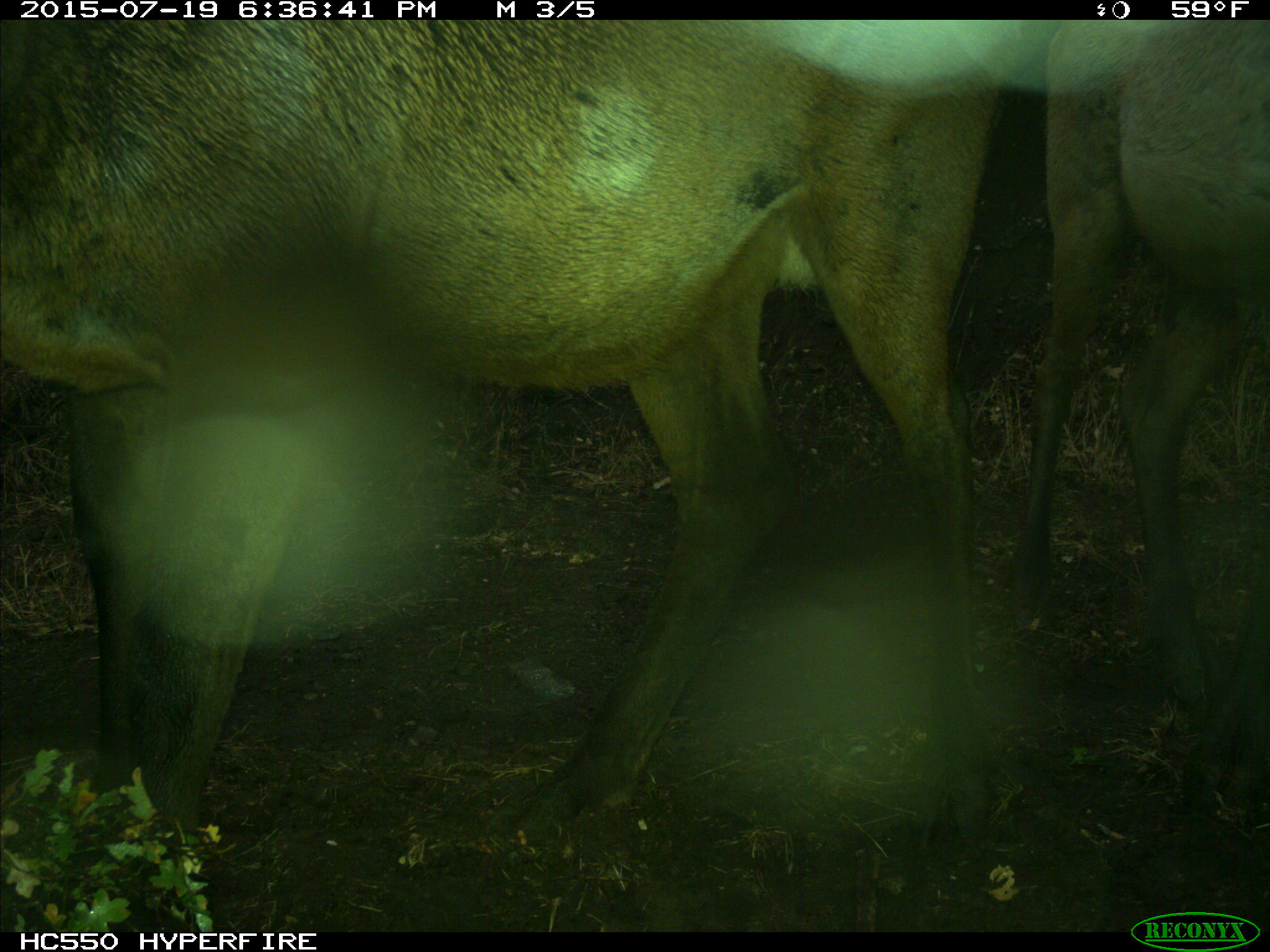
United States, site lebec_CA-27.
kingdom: Animalia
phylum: Chordata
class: Mammalia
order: Artiodactyla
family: Cervidae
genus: Cervus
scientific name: Cervus canadensis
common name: elk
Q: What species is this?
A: Cervus canadensis (elk).